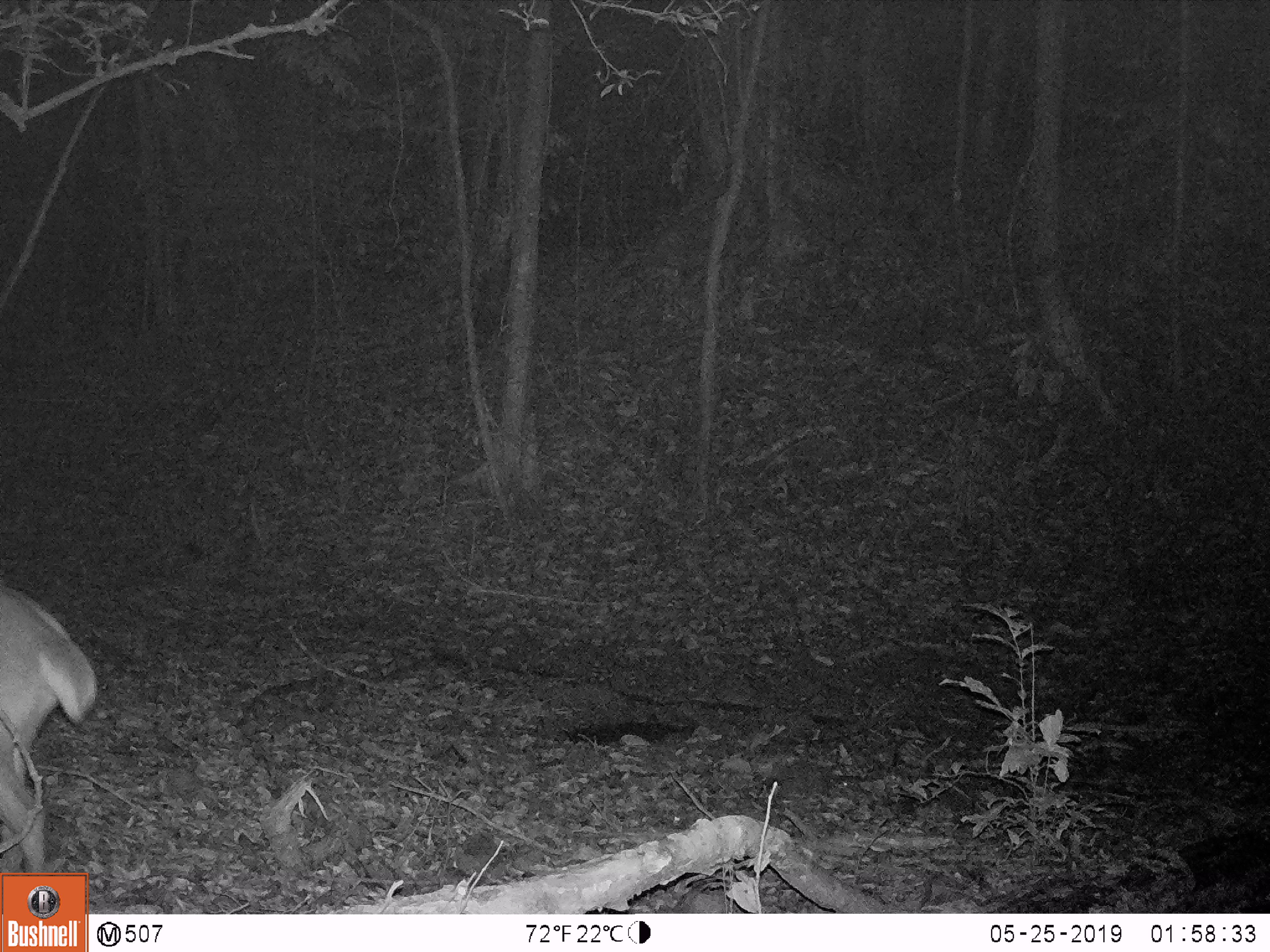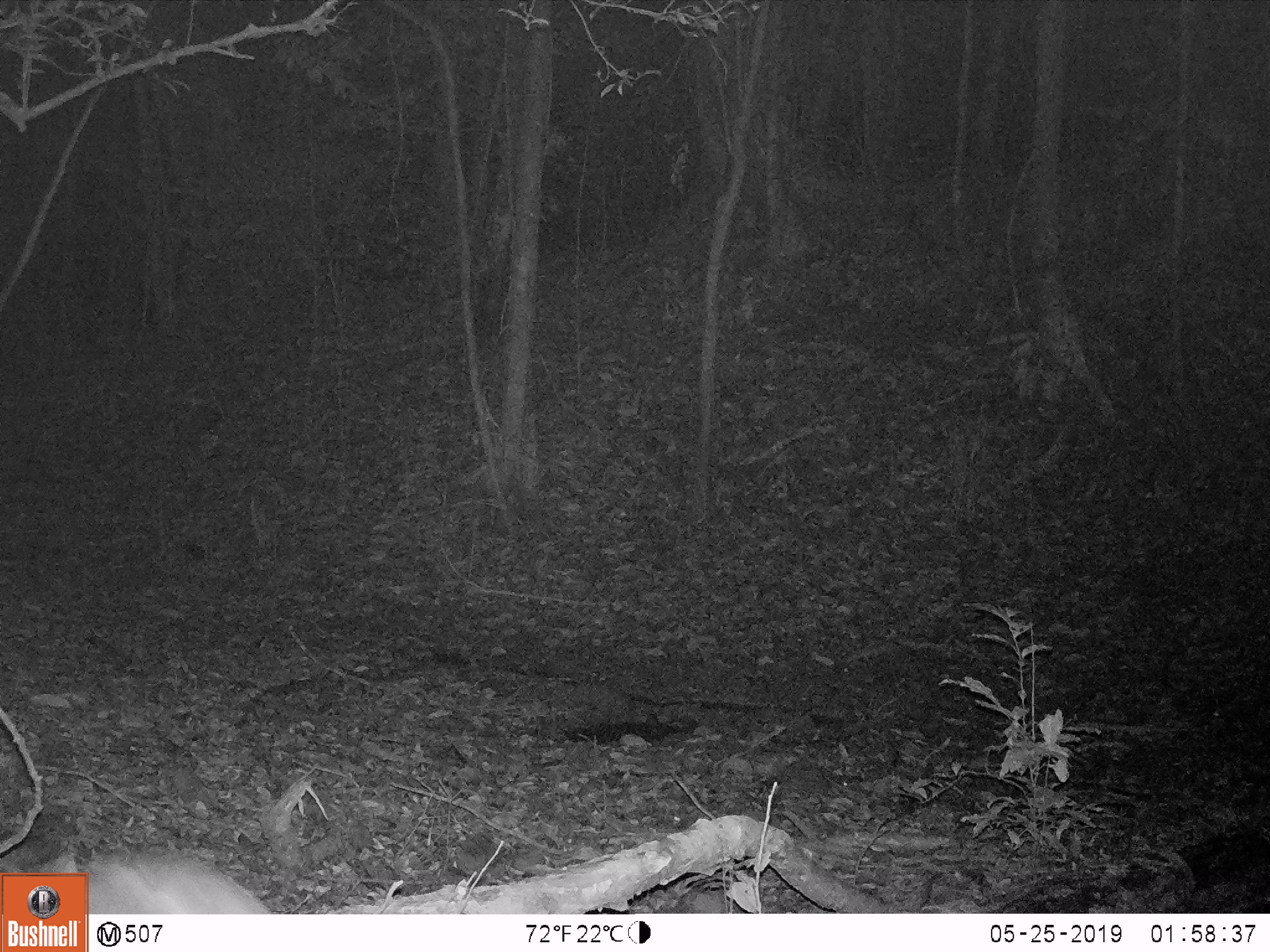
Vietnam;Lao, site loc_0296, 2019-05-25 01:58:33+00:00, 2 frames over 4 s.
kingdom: Animalia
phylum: Chordata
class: Mammalia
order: Artiodactyla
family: Cervidae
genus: Muntiacus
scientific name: Muntiacus vuquangensis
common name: large-antlered muntjac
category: large antlered muntjac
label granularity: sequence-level